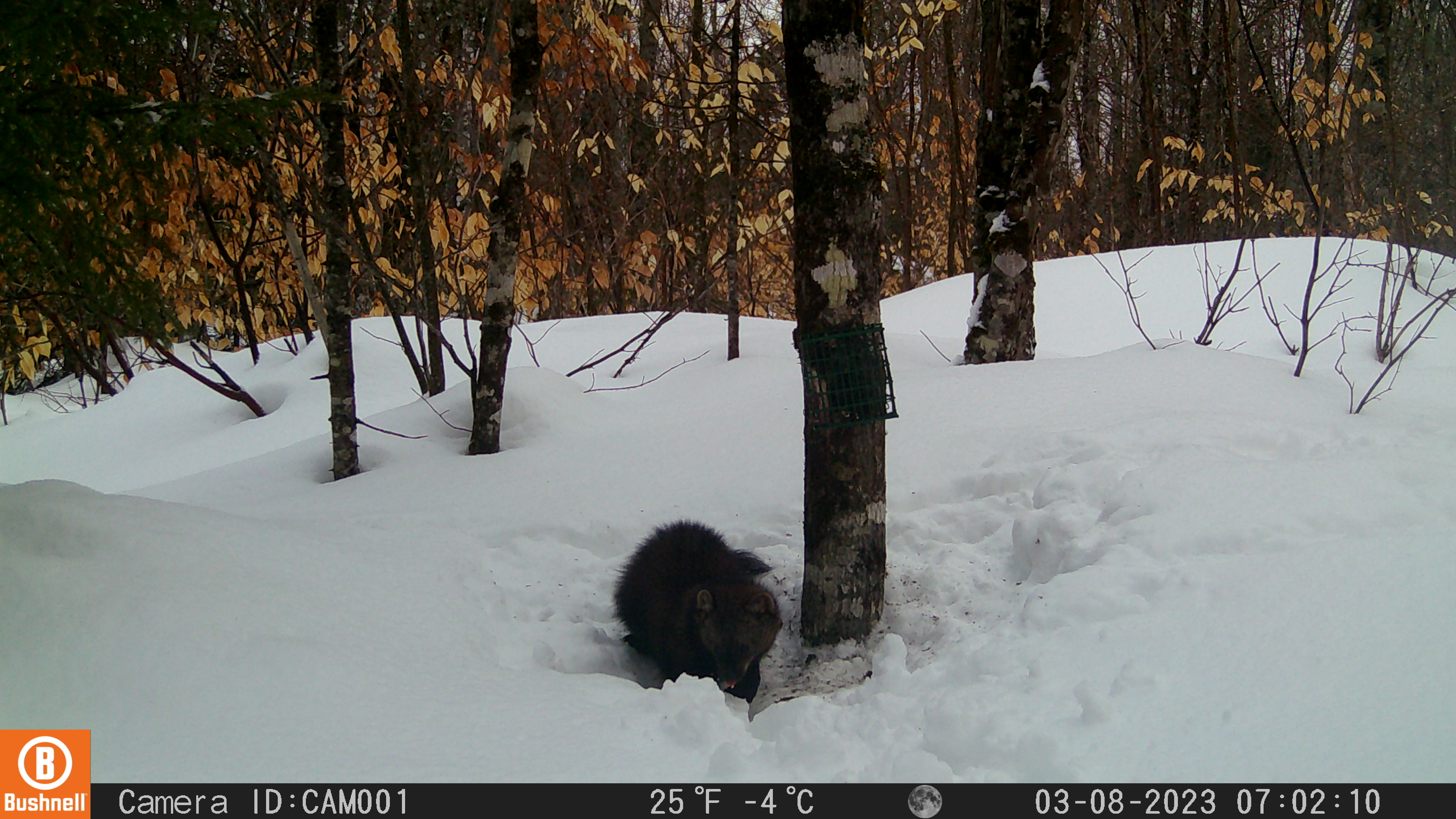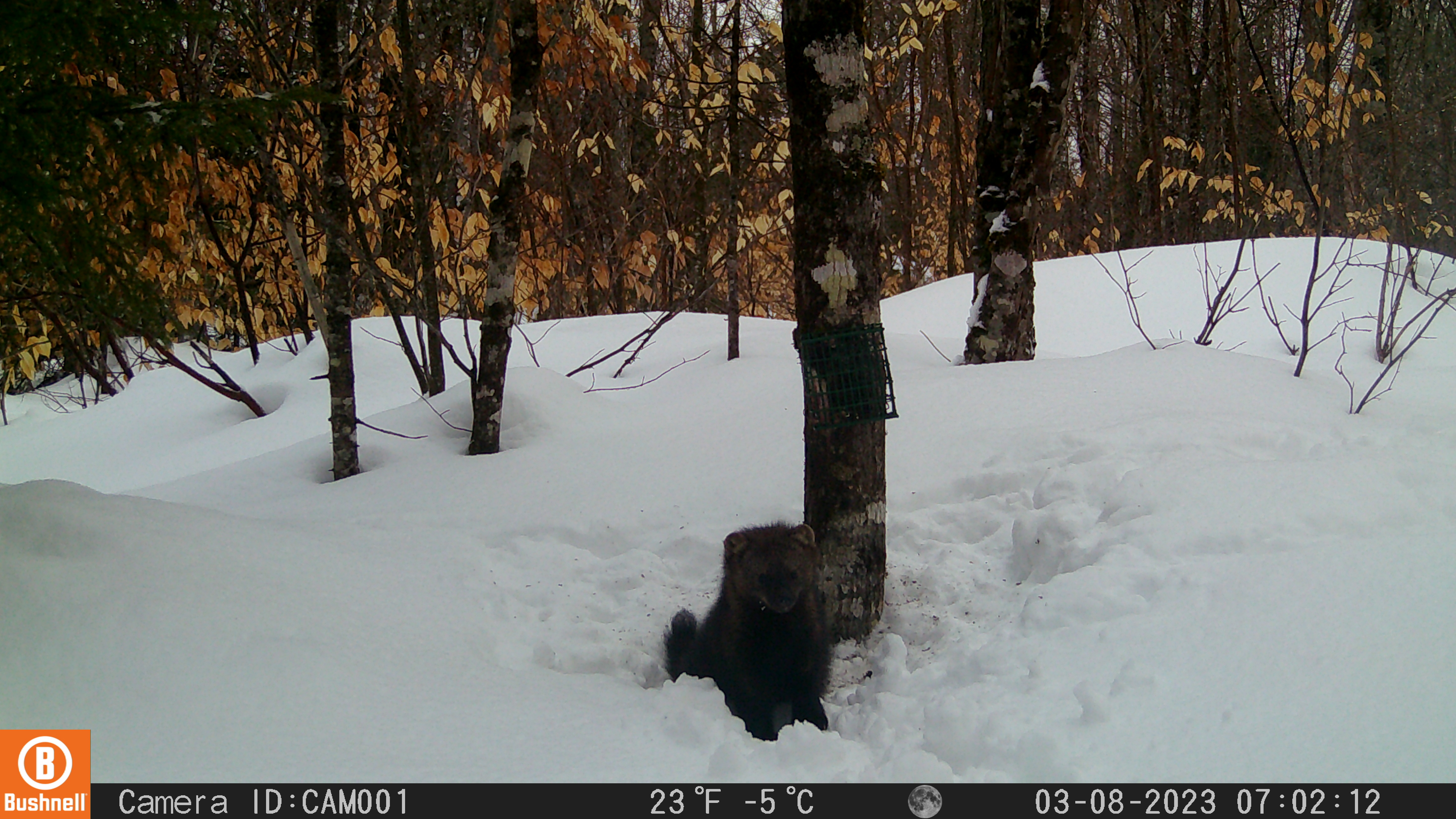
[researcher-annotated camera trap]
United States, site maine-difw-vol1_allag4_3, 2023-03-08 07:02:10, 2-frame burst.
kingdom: Animalia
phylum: Chordata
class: Mammalia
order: Carnivora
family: Mustelidae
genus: Pekania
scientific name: Pekania pennanti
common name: fisher